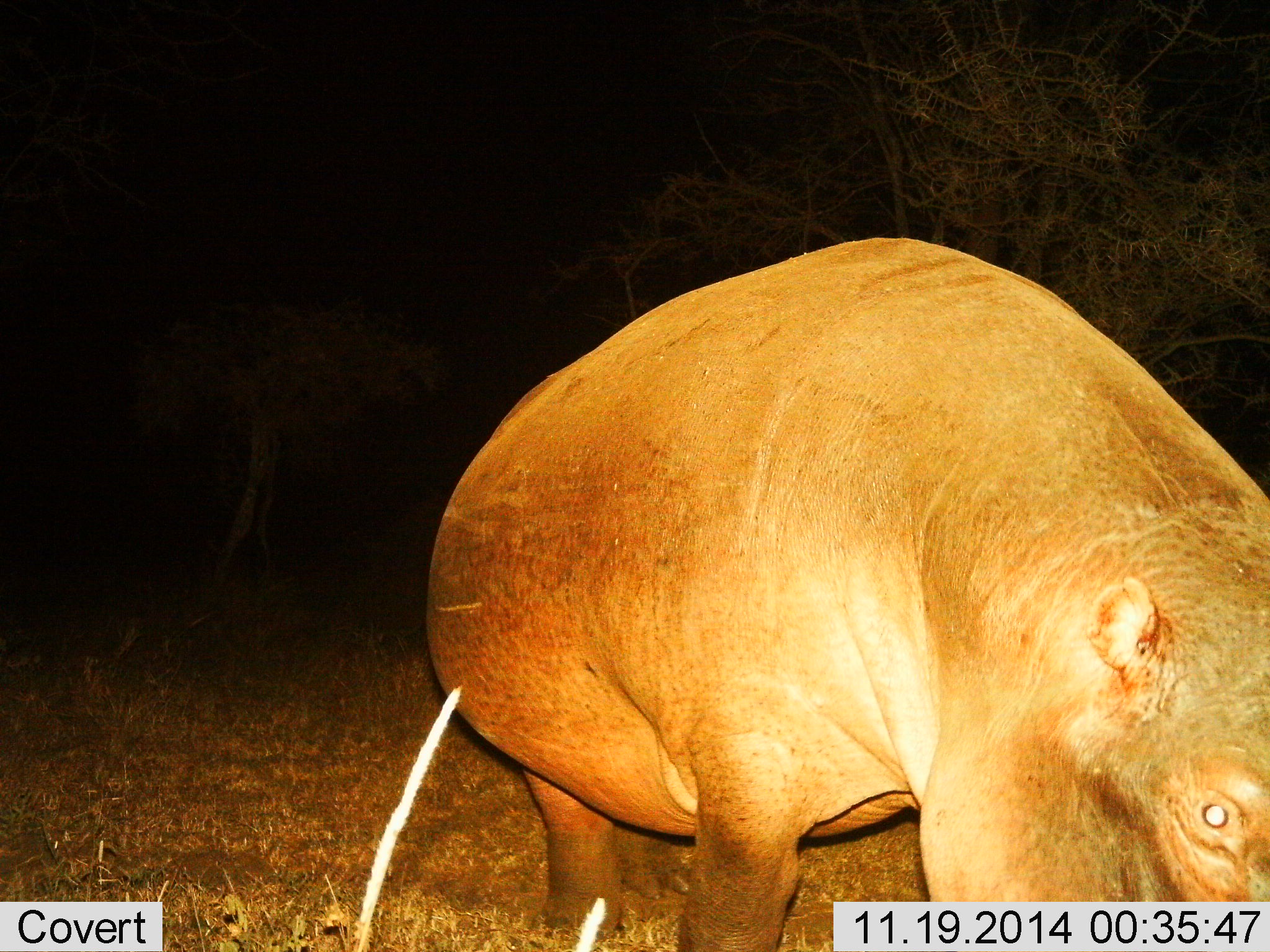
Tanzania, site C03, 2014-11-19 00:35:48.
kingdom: Animalia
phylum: Chordata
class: Mammalia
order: Artiodactyla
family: Hippopotamidae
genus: Hippopotamus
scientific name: Hippopotamus amphibius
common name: hippopotamus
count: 1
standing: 70%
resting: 0%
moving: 30%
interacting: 10%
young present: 0%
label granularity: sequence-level